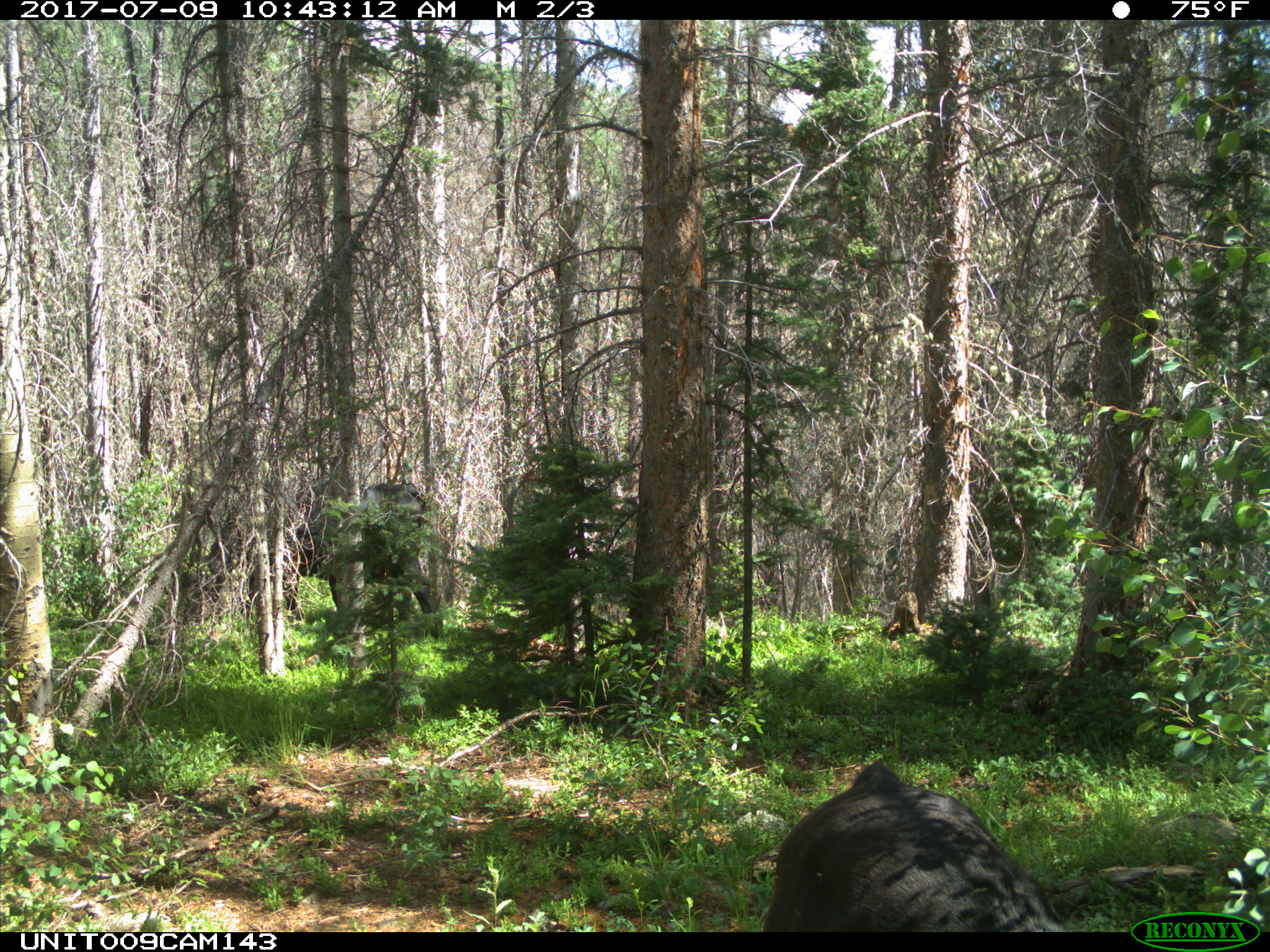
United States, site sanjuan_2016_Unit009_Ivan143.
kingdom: Animalia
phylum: Chordata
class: Mammalia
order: Artiodactyla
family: Bovidae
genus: Bos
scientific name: Bos taurus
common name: domestic cow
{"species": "Bos taurus (domestic cow)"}